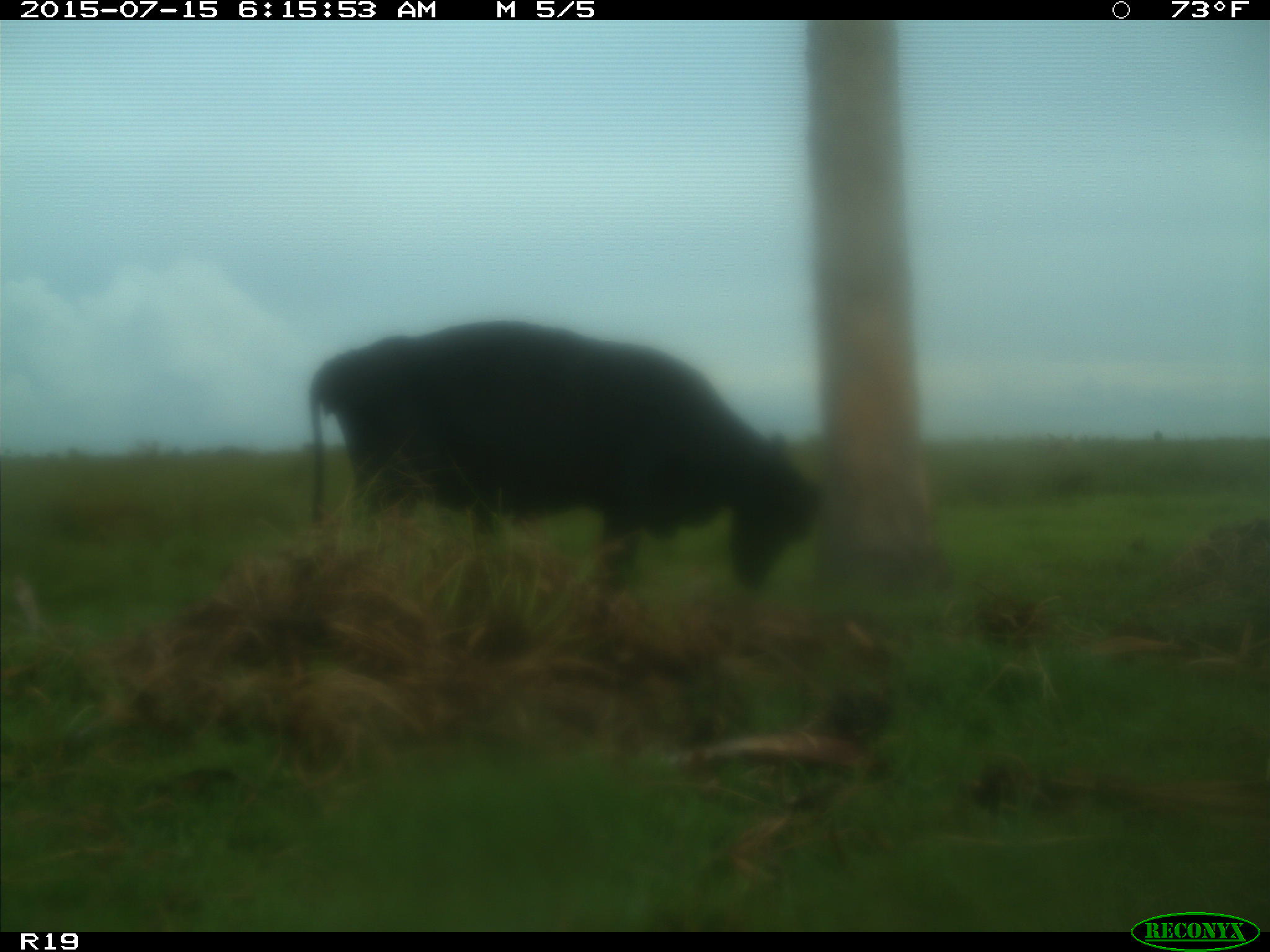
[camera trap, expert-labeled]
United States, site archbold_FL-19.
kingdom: Animalia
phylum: Chordata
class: Mammalia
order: Artiodactyla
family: Bovidae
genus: Bos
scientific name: Bos taurus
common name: domestic cow